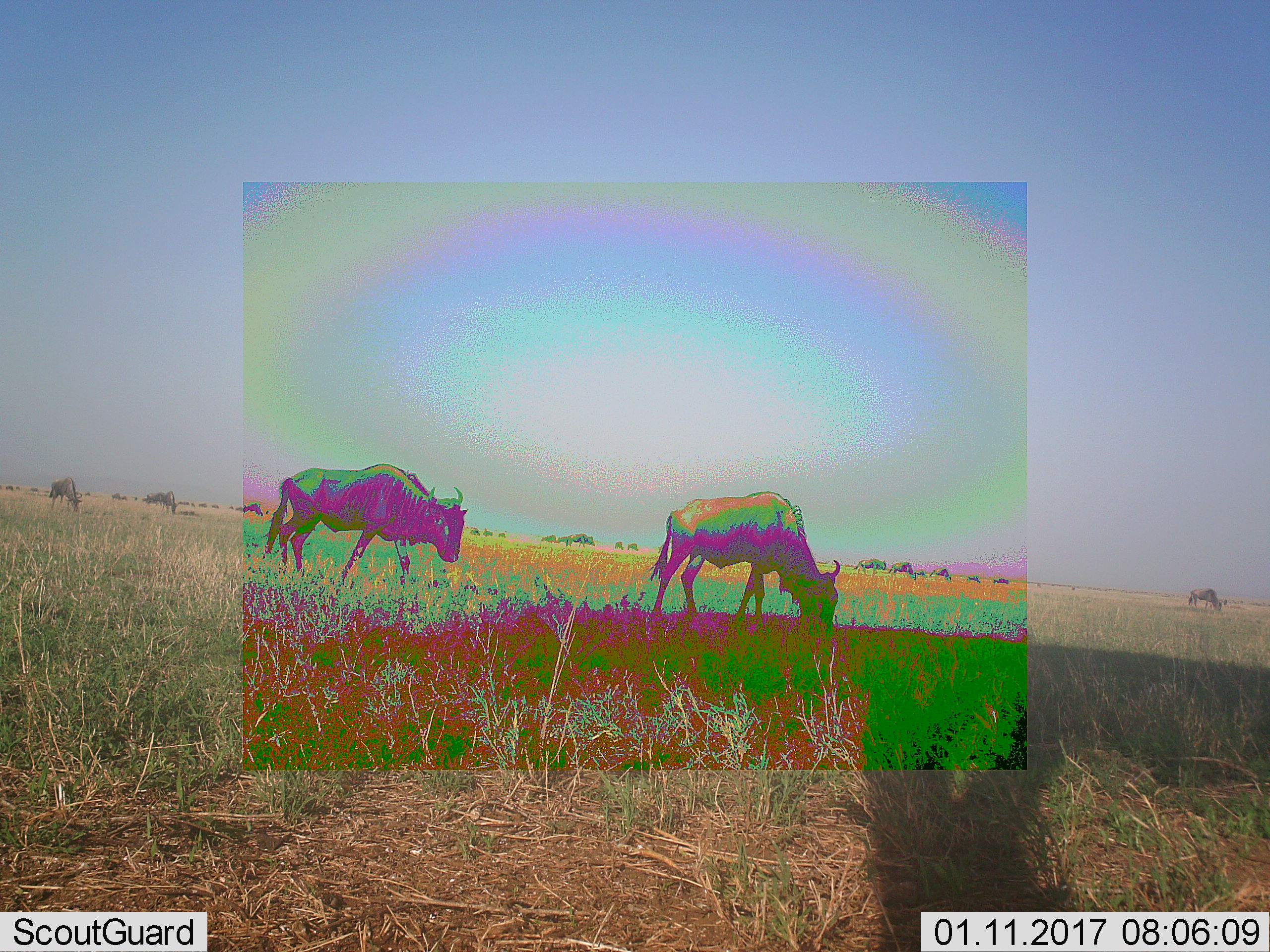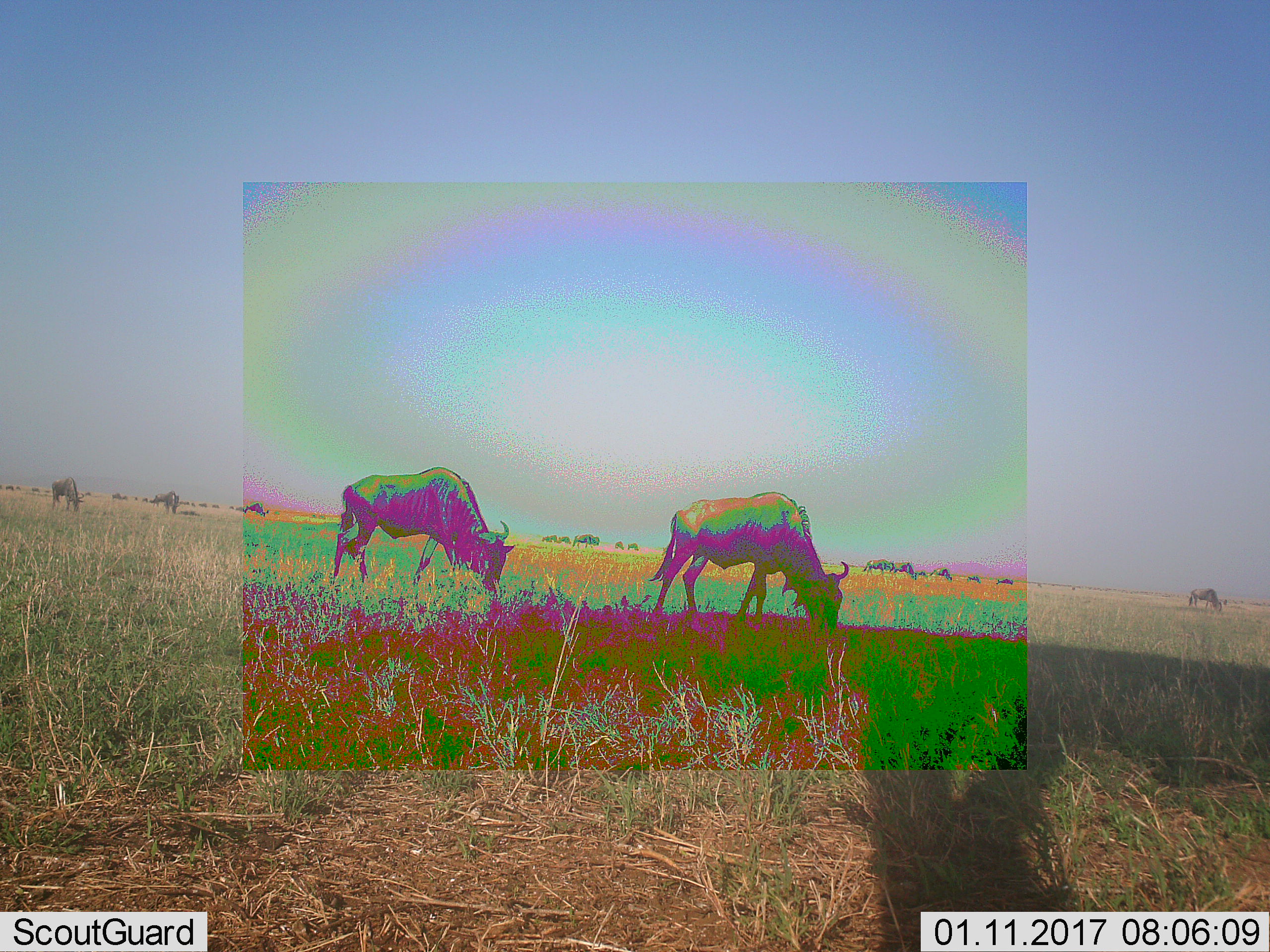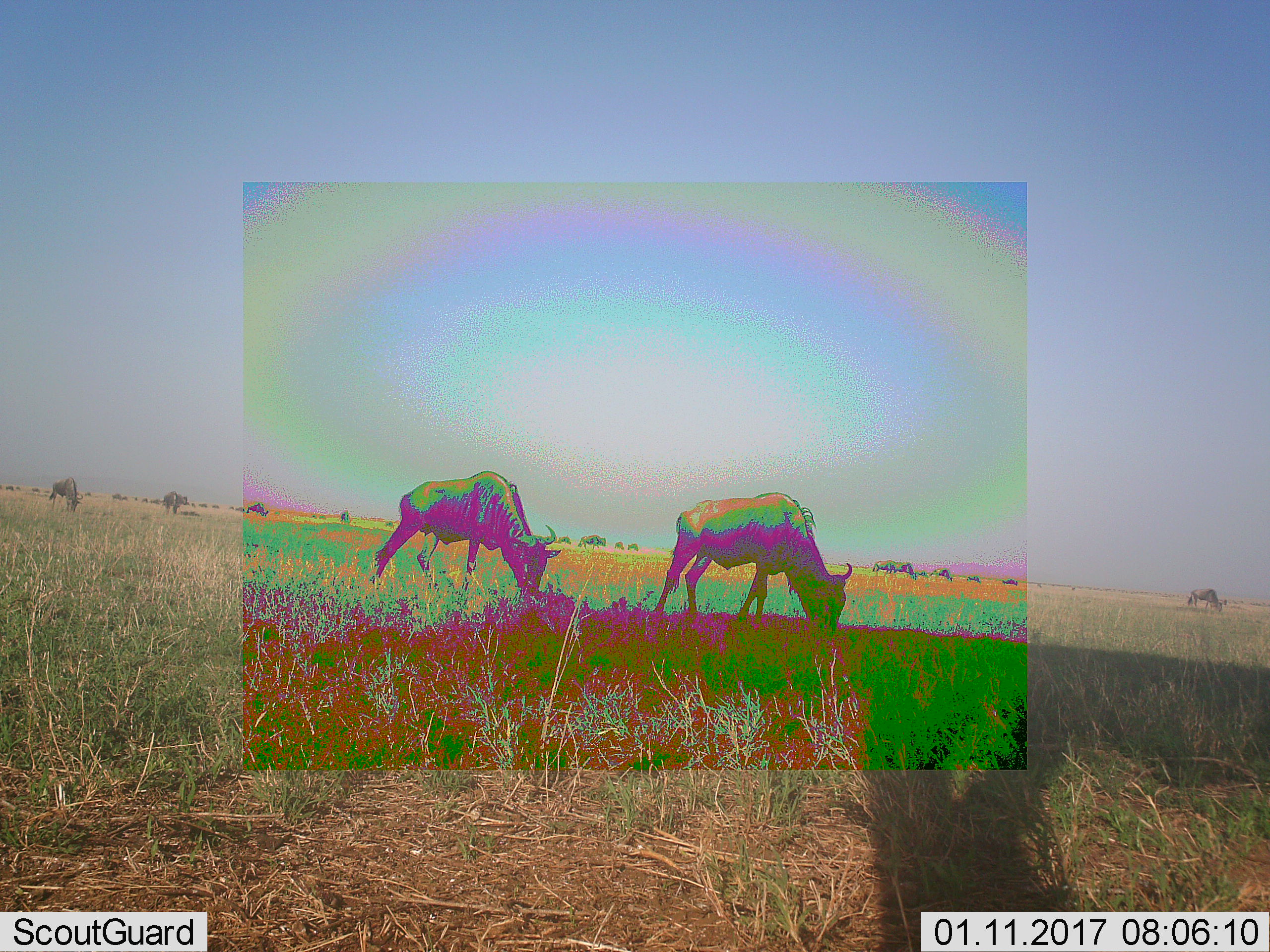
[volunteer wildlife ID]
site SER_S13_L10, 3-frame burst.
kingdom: Animalia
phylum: Chordata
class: Mammalia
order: Artiodactyla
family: Bovidae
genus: Connochaetes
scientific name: Connochaetes taurinus taurinus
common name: blue wildebeest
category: wildebeestblue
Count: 11-50.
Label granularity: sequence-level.